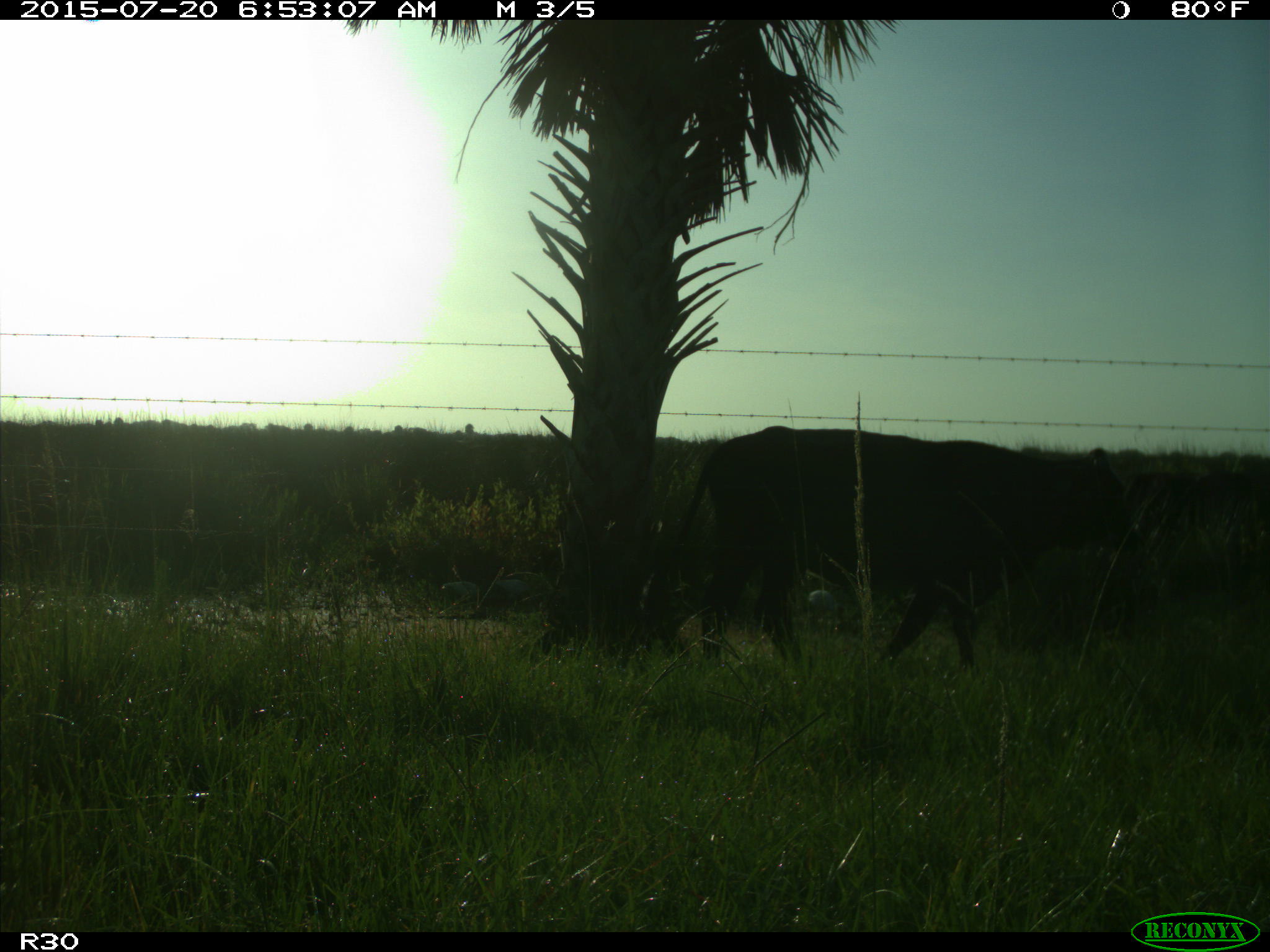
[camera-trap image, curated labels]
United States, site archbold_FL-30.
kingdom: Animalia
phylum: Chordata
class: Mammalia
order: Artiodactyla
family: Bovidae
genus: Bos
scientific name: Bos taurus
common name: domestic cow